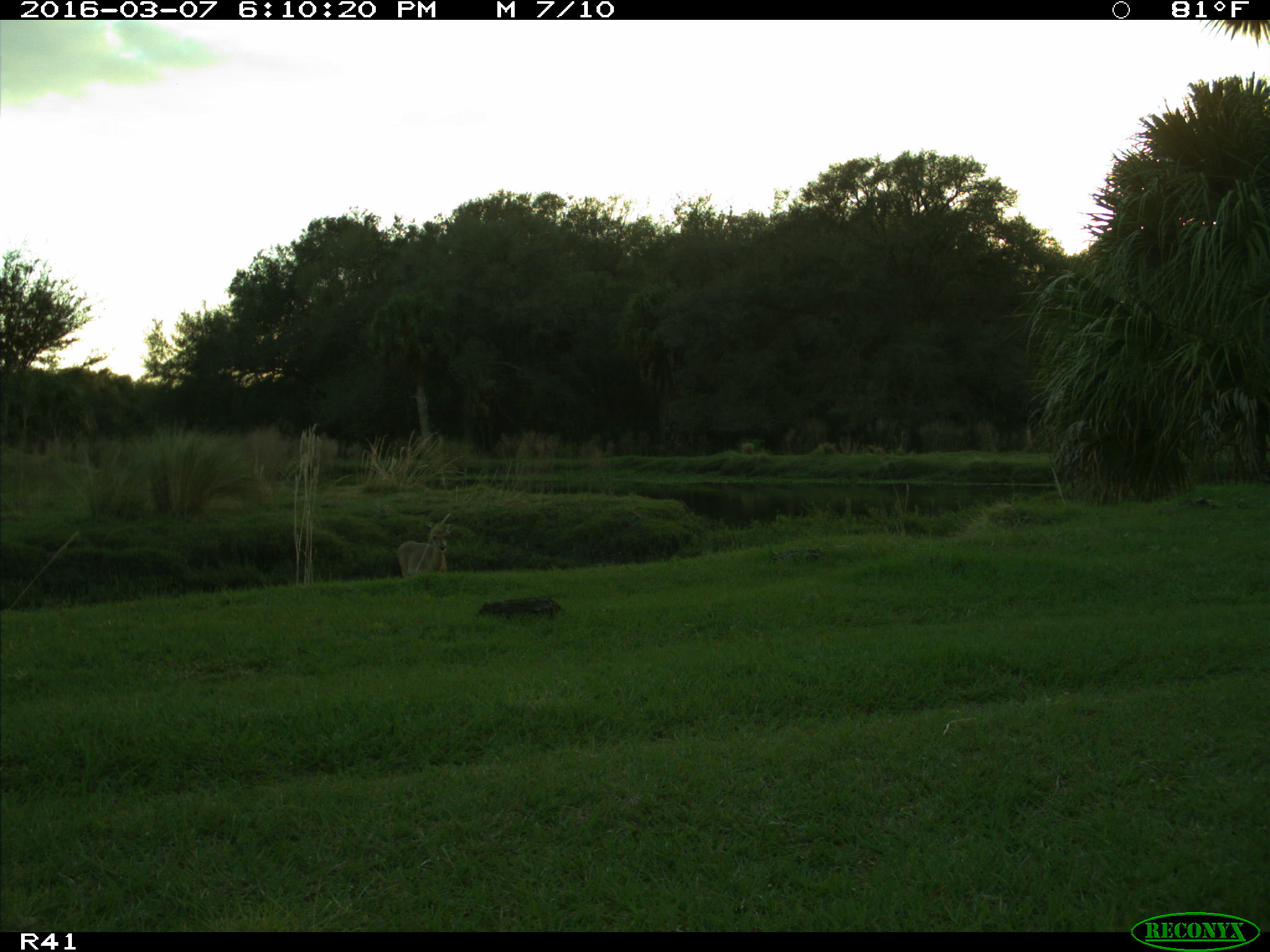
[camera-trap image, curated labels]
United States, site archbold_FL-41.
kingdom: Animalia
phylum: Chordata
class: Mammalia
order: Artiodactyla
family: Cervidae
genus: Odocoileus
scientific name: Odocoileus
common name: deer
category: unidentified deer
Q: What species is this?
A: Unidentified deer (deer) (Odocoileus).